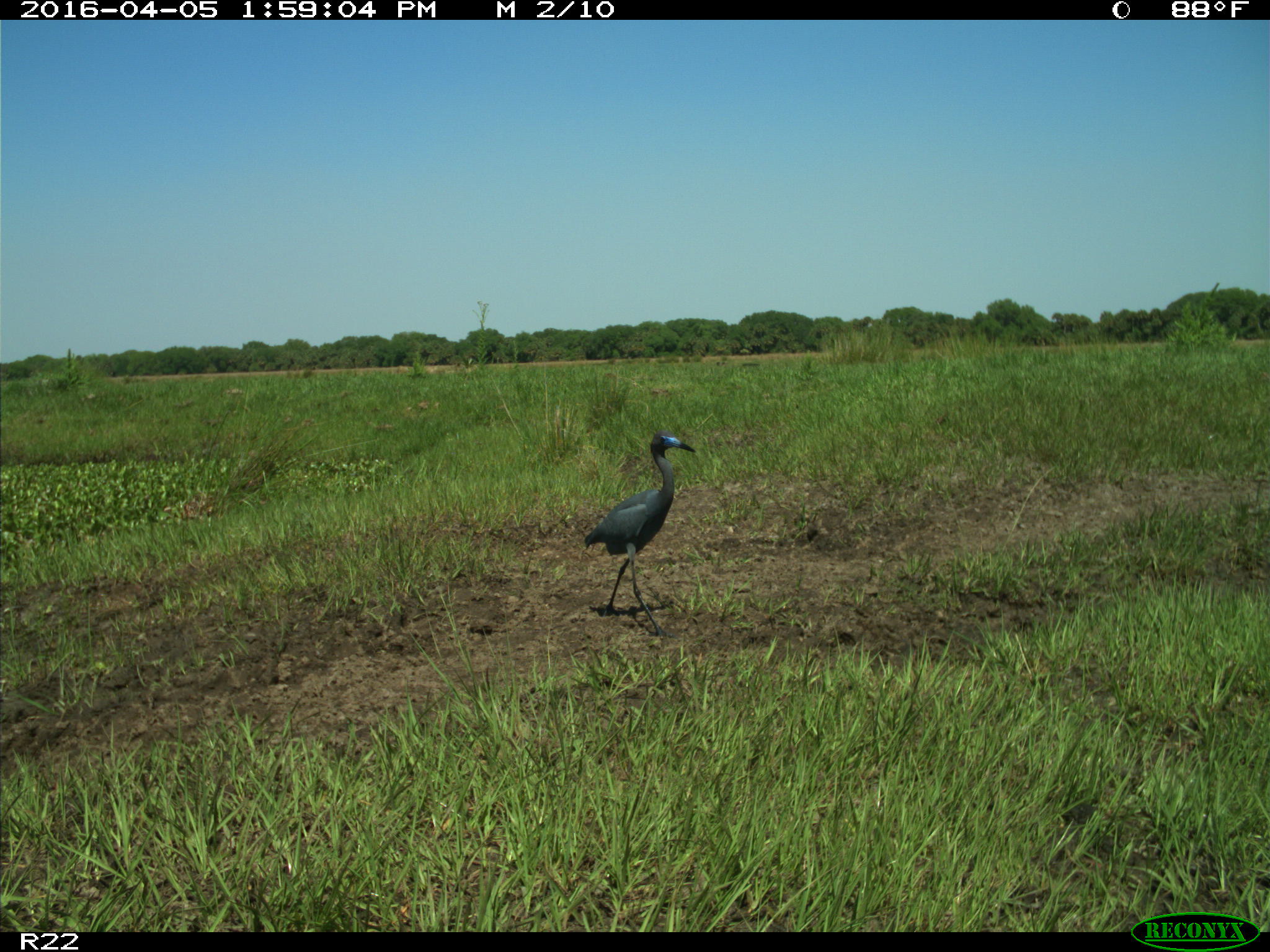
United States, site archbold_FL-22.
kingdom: Animalia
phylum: Chordata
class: Aves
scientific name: Aves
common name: birds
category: unidentified bird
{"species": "unidentified bird (birds) (Aves)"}